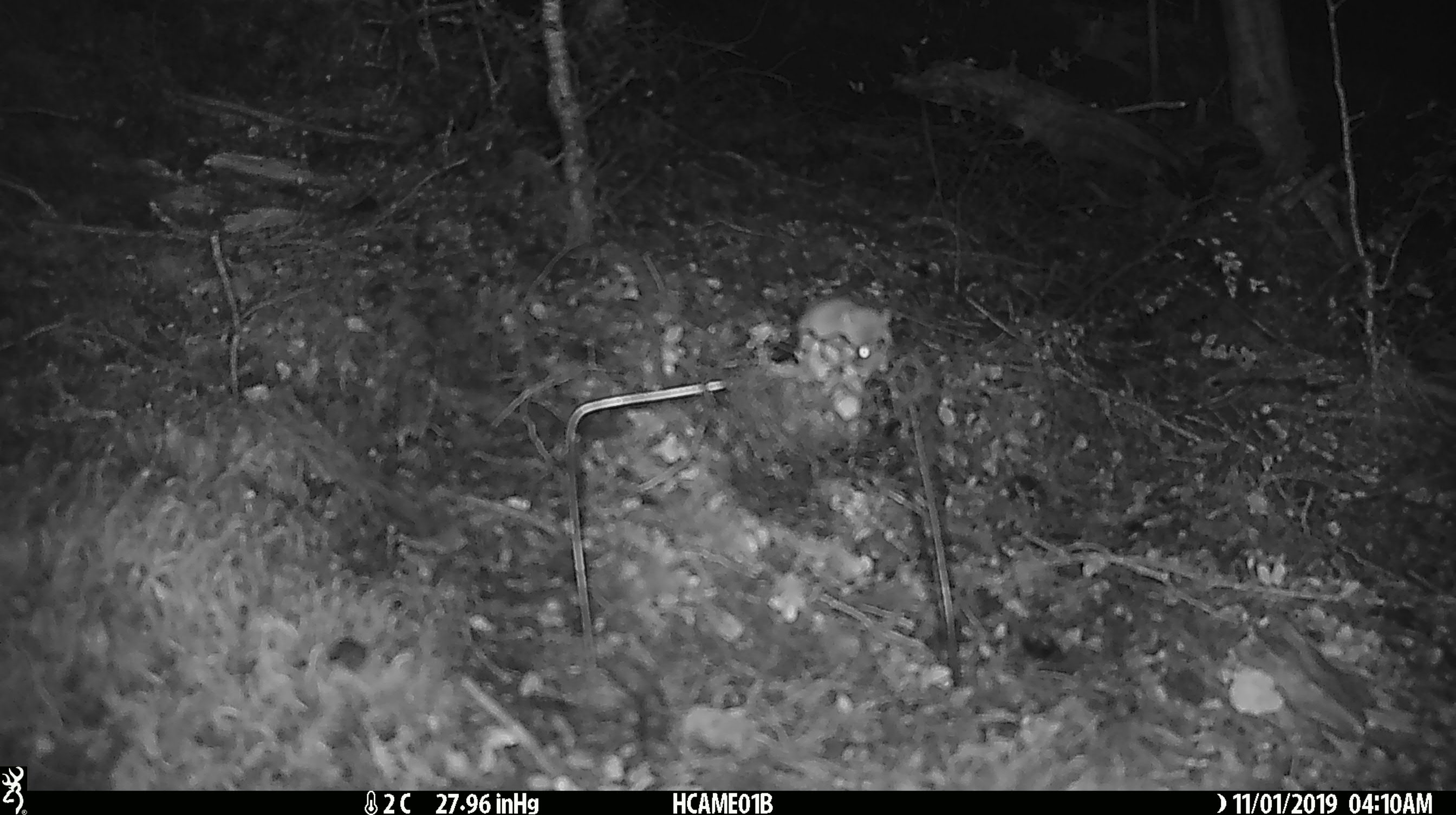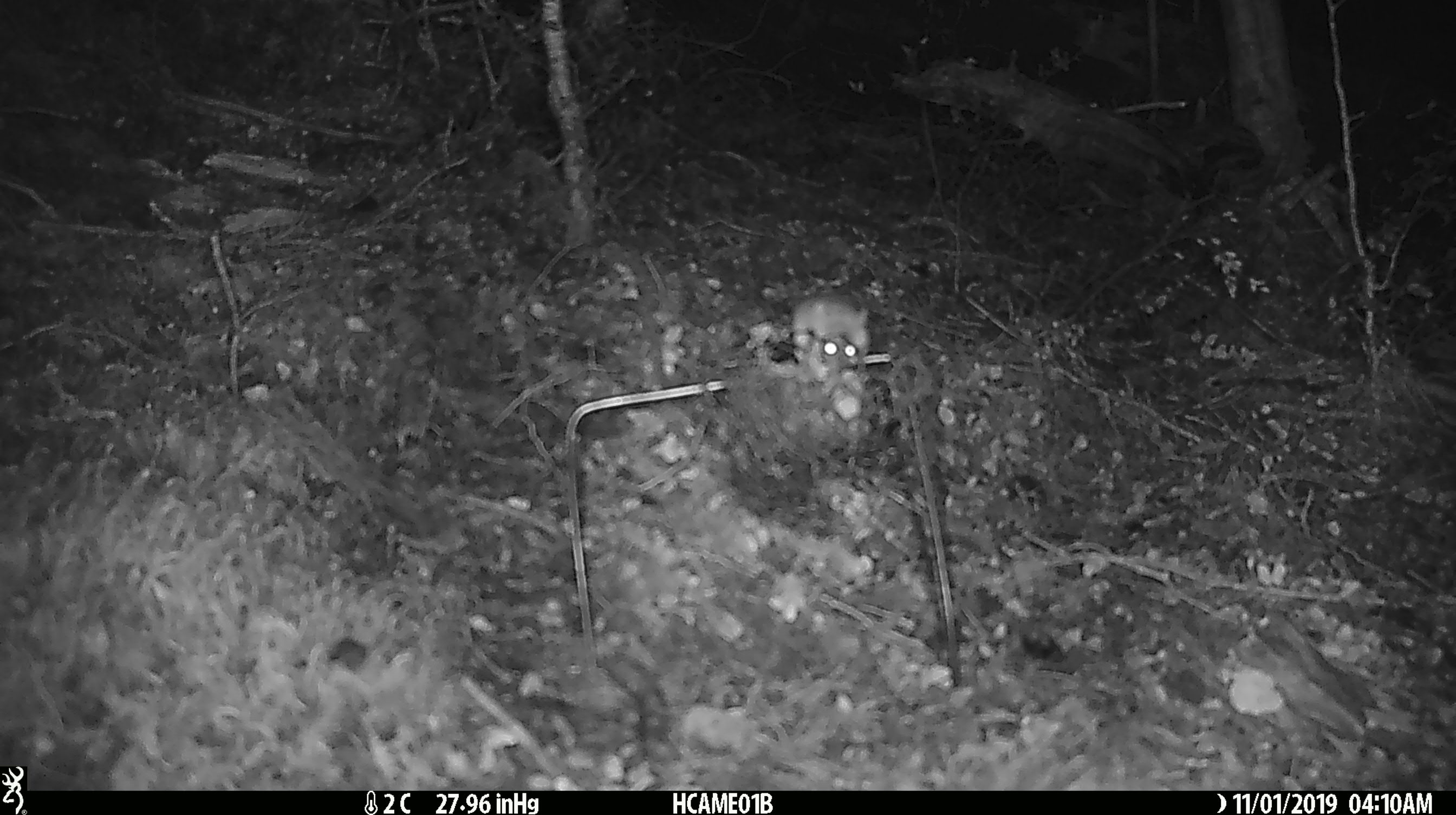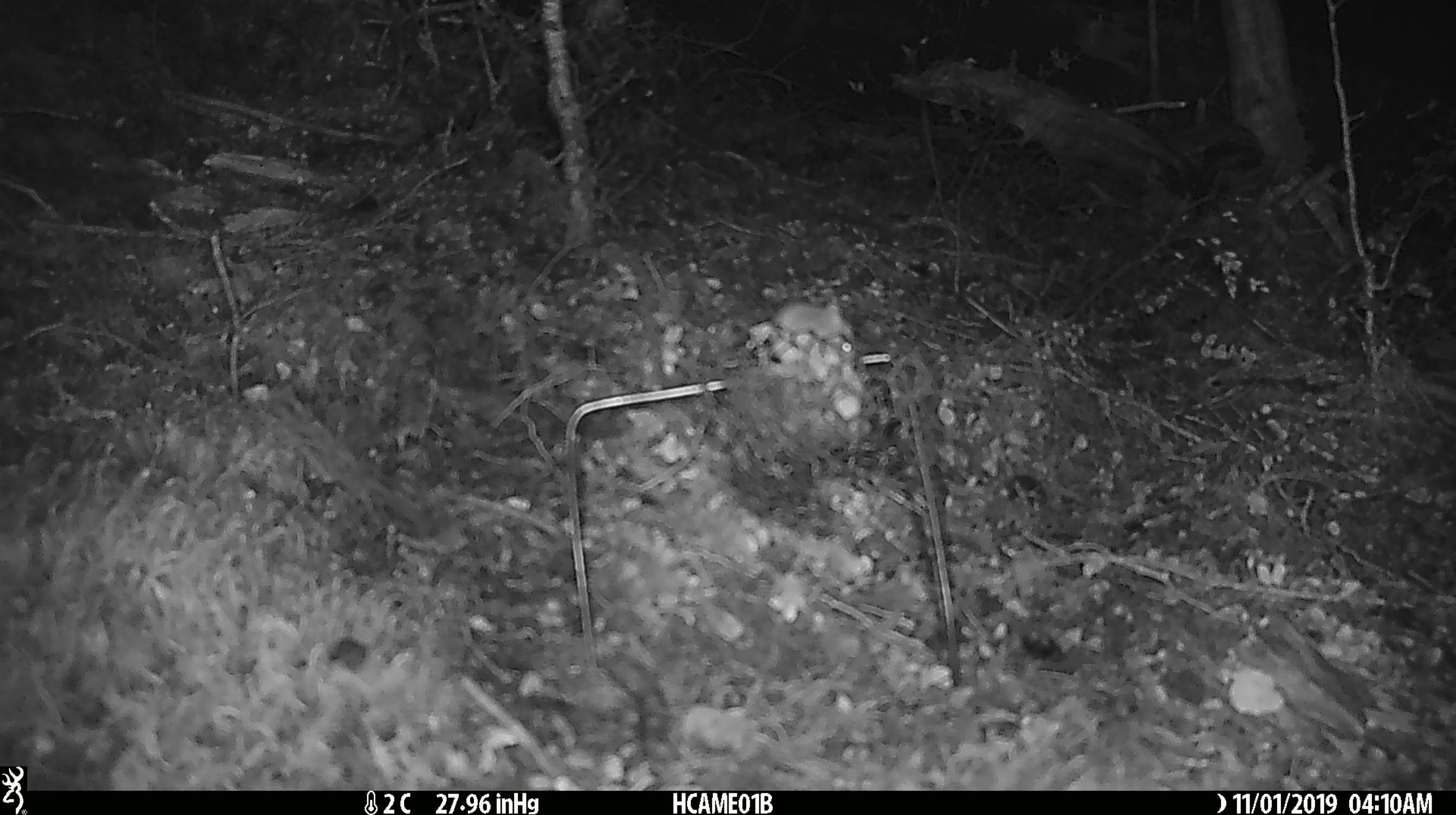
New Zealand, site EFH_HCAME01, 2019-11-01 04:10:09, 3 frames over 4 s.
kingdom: Animalia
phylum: Chordata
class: Mammalia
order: Rodentia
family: Muridae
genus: Mus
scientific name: Mus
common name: mouse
Mouse (Mus).